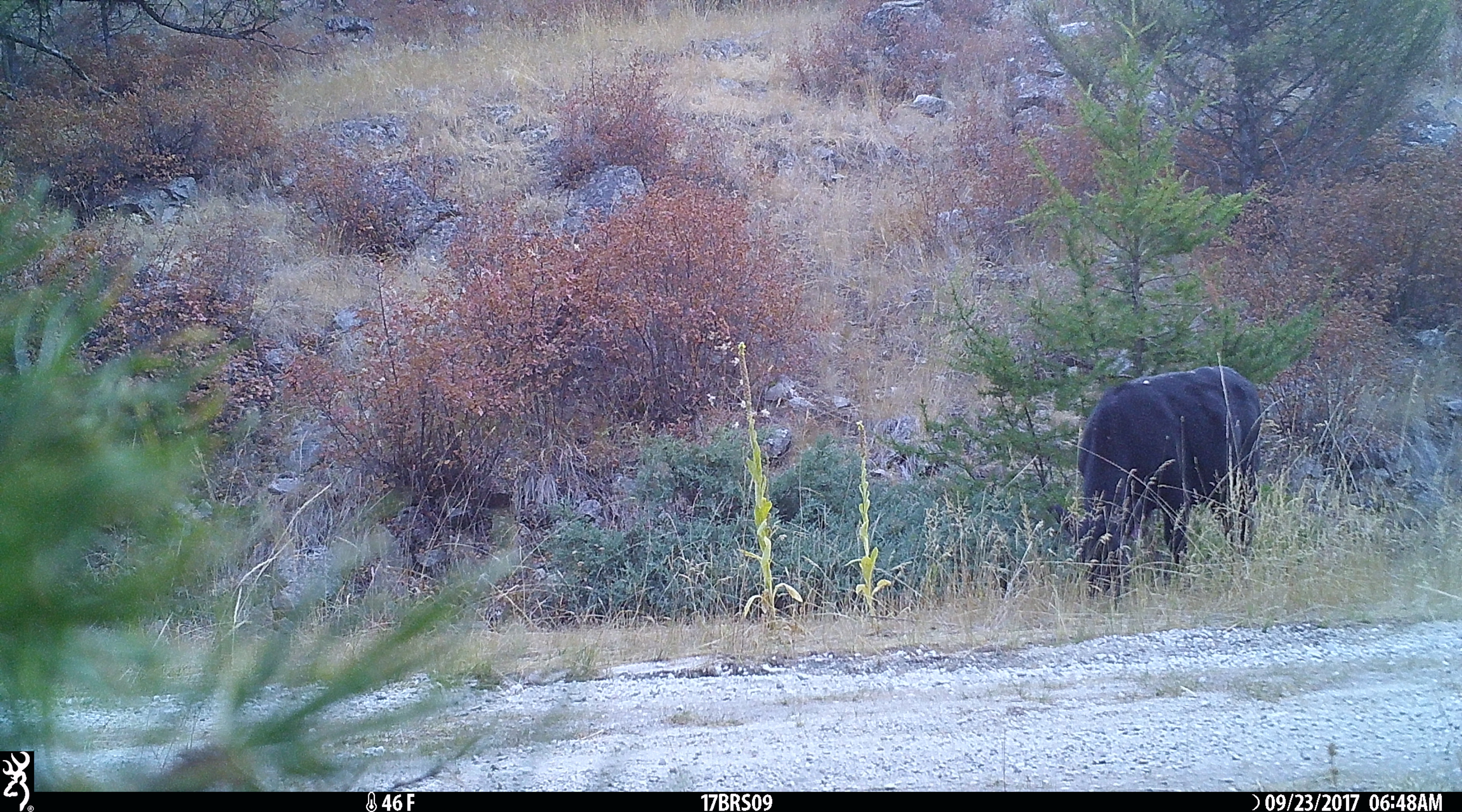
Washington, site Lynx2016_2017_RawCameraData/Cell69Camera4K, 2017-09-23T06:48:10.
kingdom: Animalia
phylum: Chordata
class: Mammalia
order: Artiodactyla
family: Bovidae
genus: Bos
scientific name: Bos taurus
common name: domestic cattle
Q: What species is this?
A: Domestic cattle (Bos taurus).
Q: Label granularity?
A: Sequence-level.